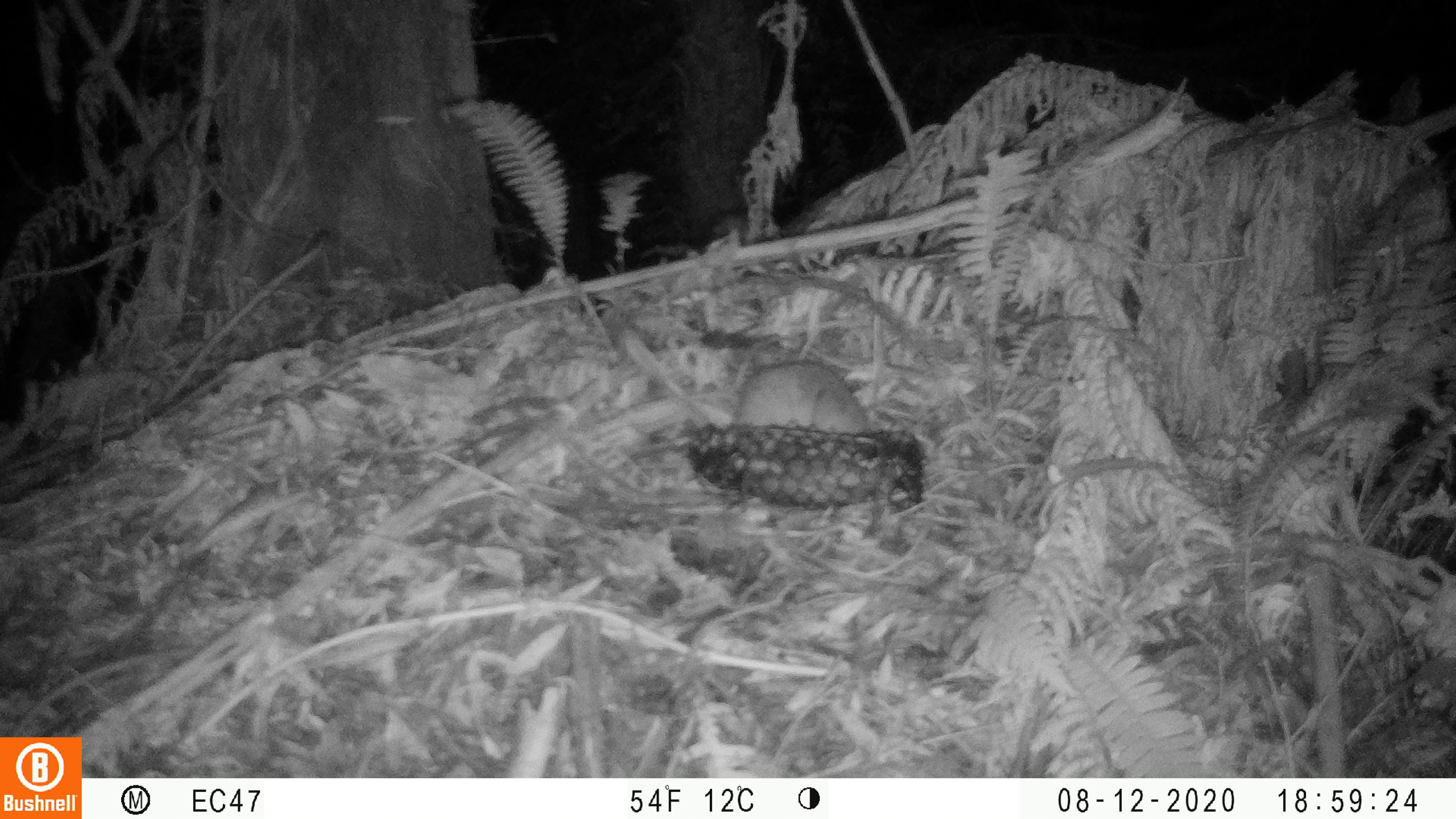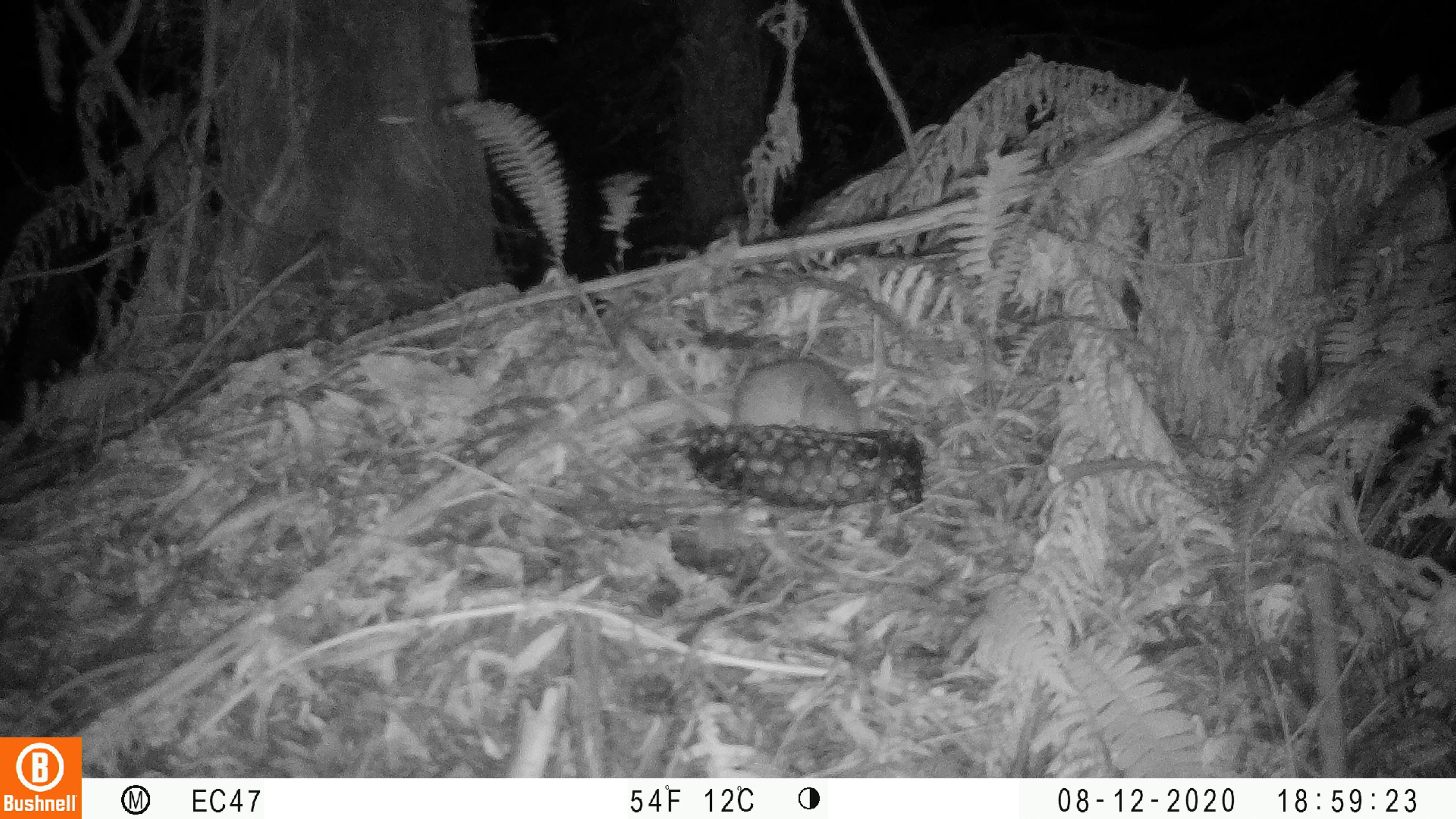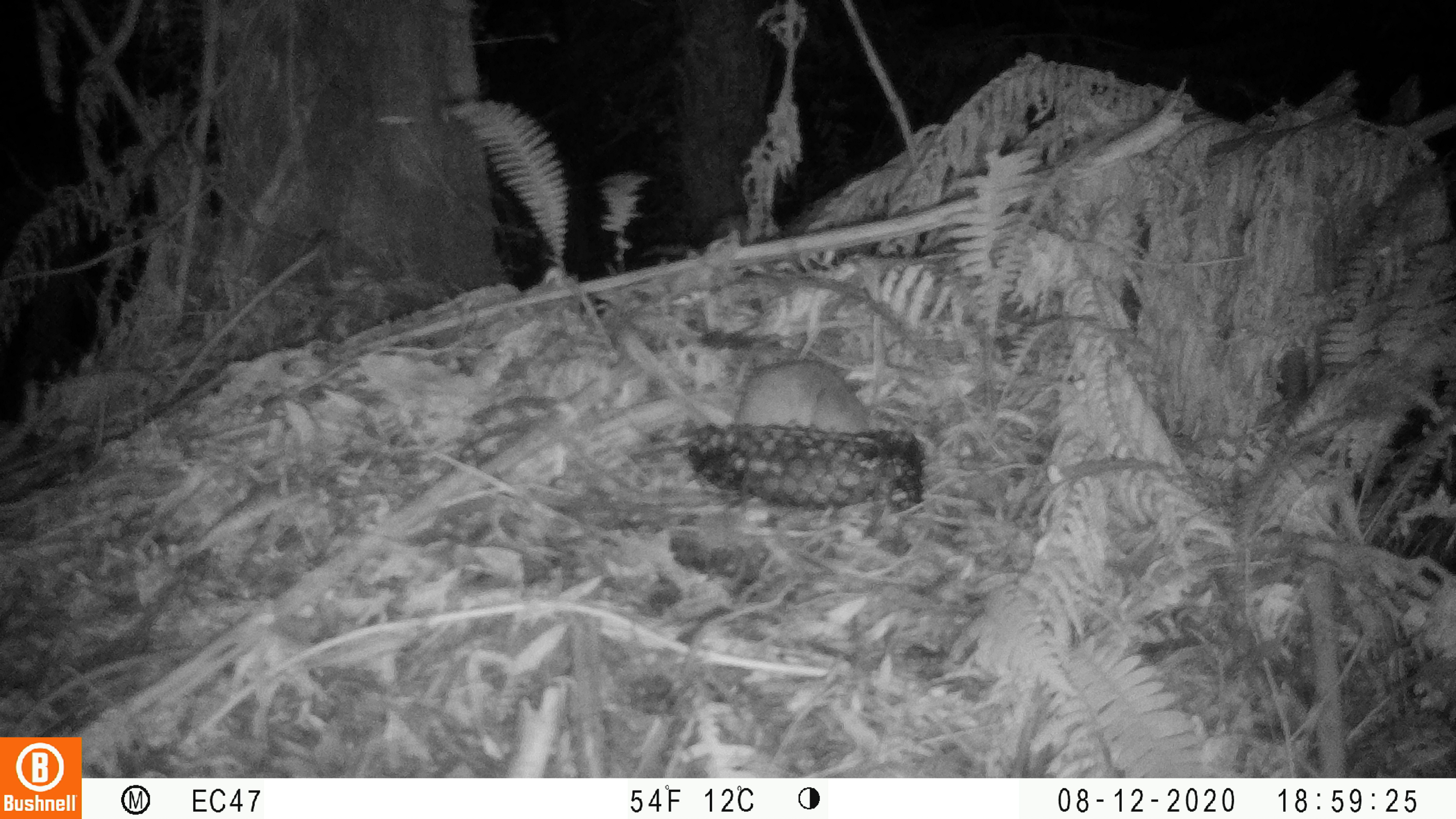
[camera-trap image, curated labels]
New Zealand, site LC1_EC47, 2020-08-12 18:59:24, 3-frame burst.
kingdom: Animalia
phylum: Chordata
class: Mammalia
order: Rodentia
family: Muridae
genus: Rattus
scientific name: Rattus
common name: rat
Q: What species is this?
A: Rat (Rattus).